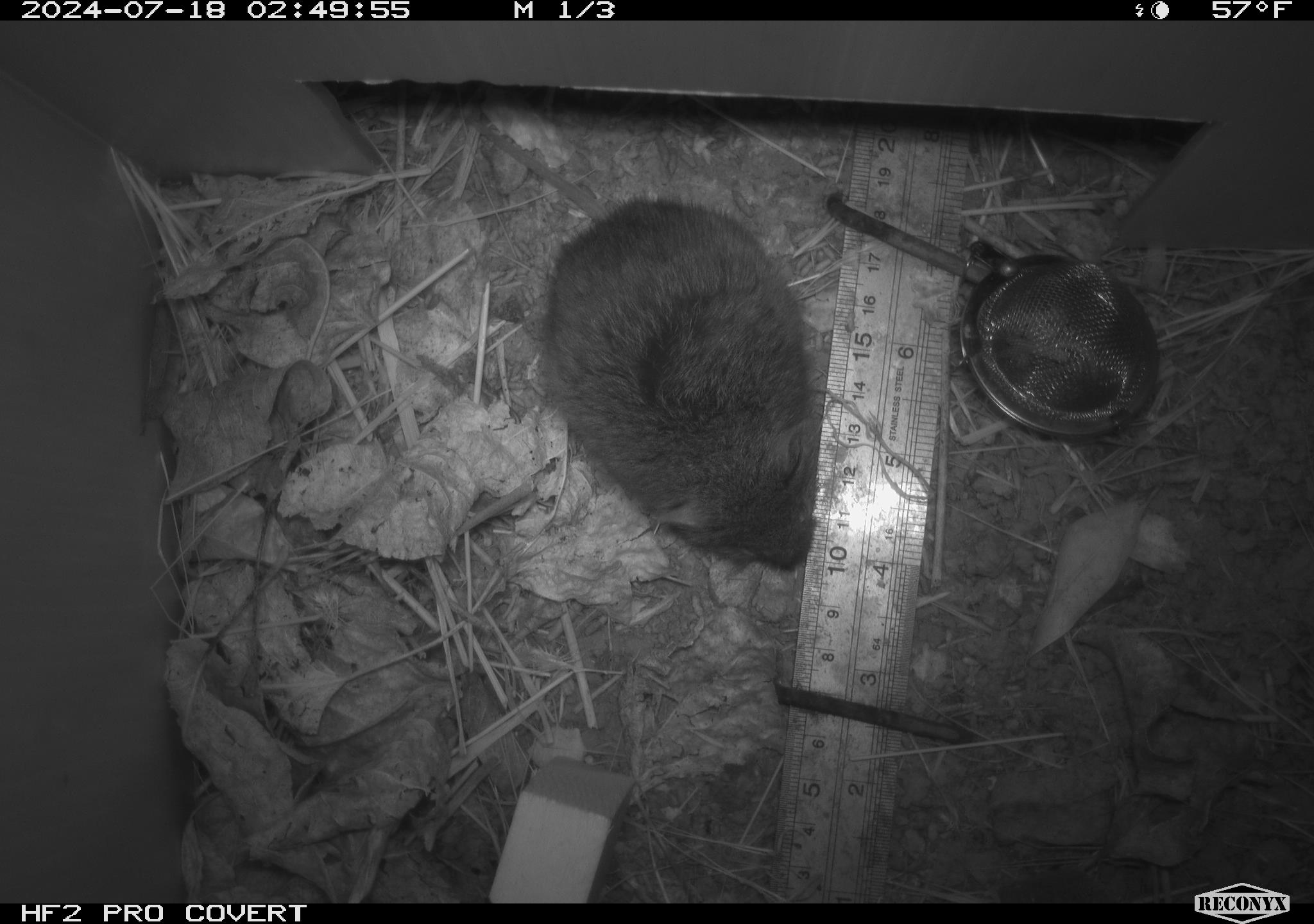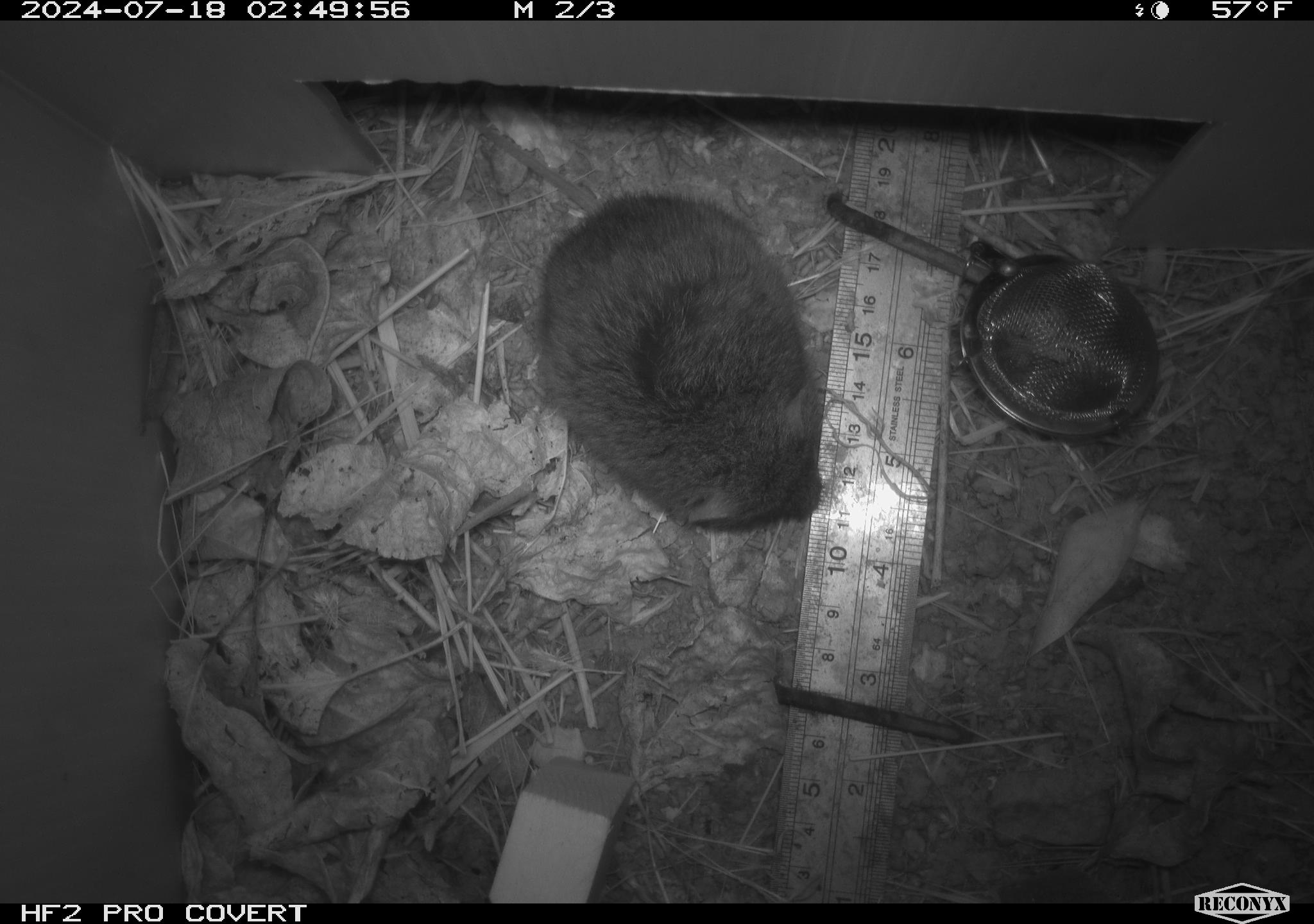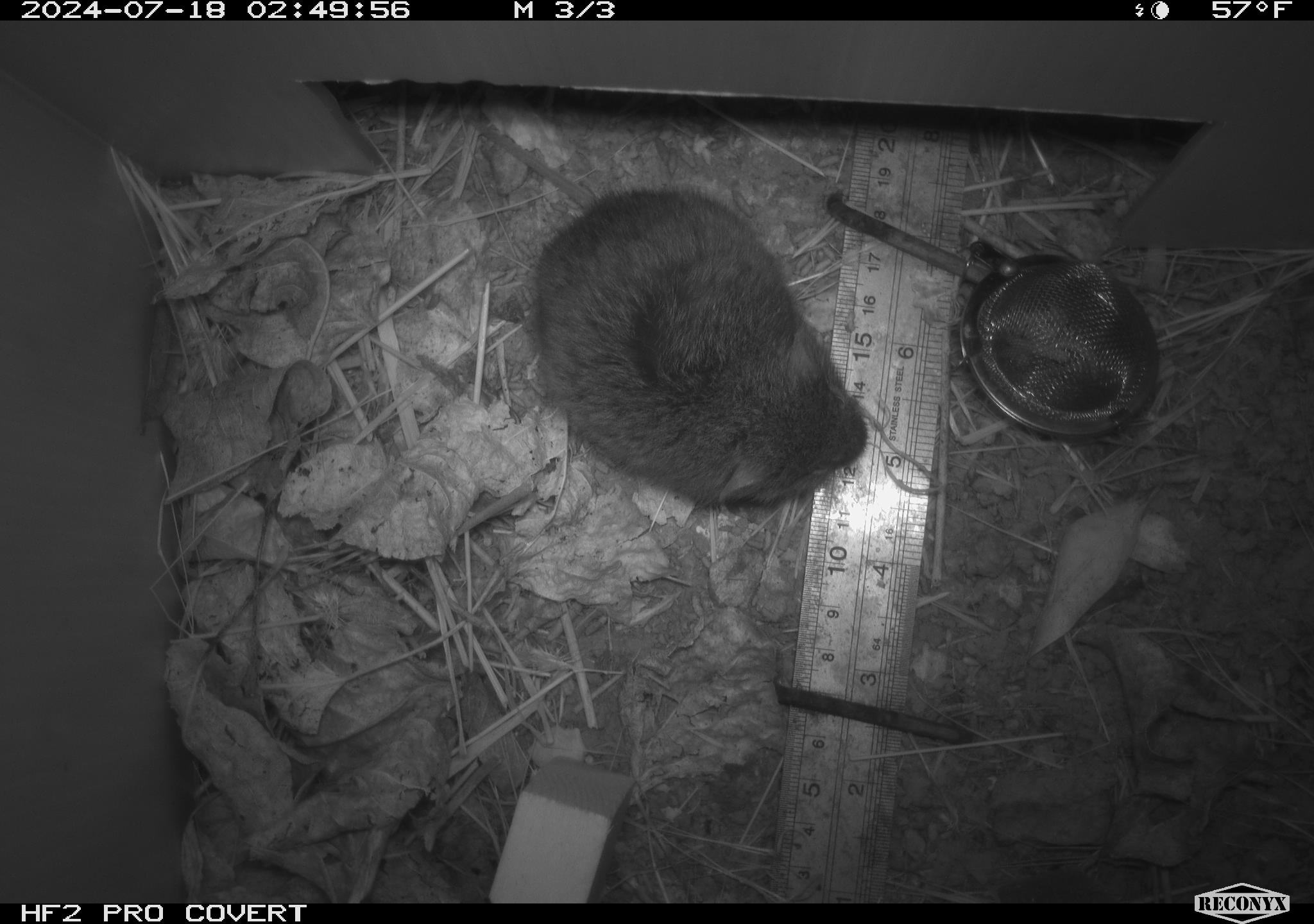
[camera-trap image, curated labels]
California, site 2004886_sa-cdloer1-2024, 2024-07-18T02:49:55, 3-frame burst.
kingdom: Animalia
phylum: Chordata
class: Mammalia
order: Rodentia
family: Cricetidae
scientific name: Arvicolinae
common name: voles, lemmings, and muskrats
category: arvicolinae subfamily